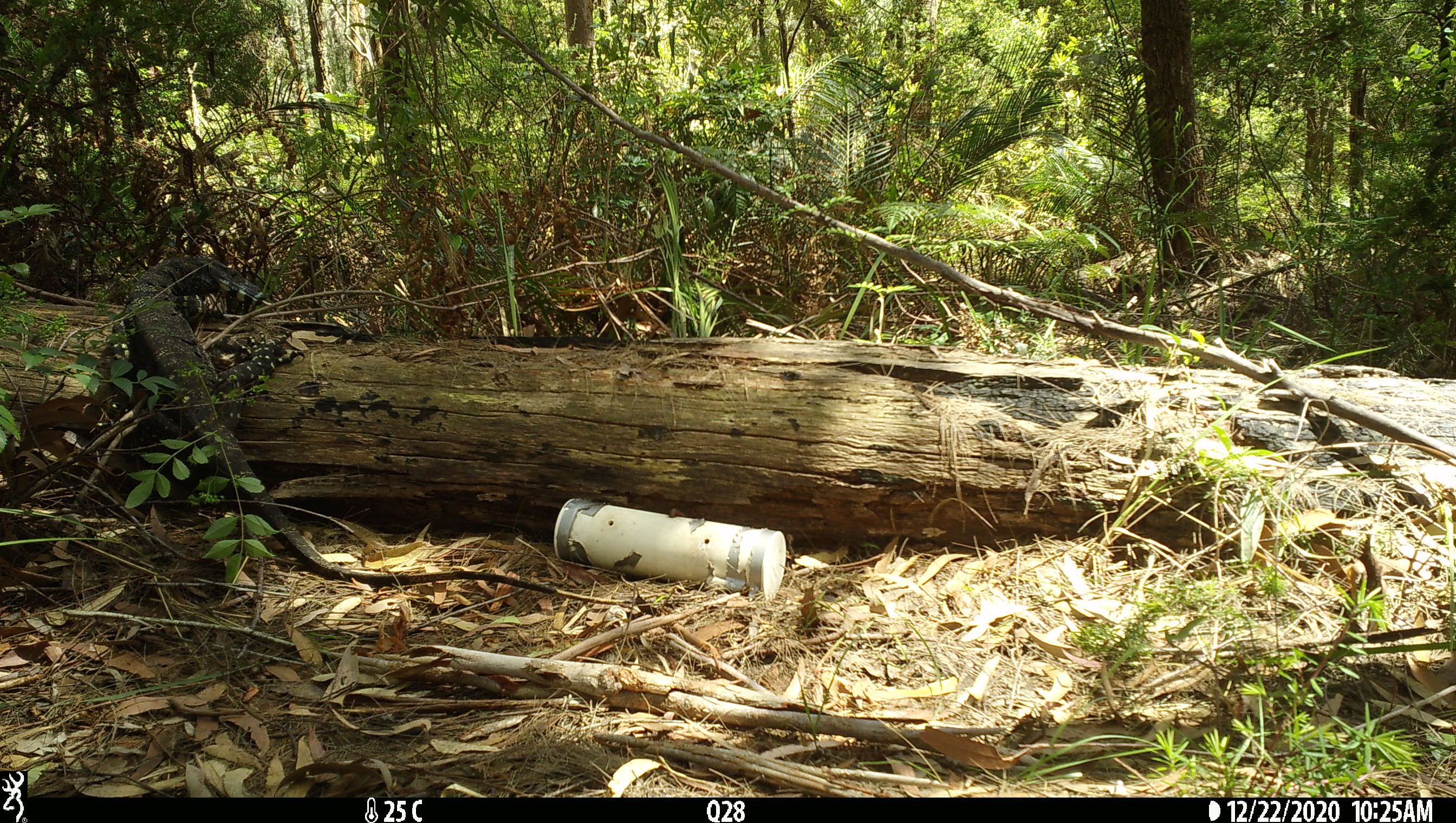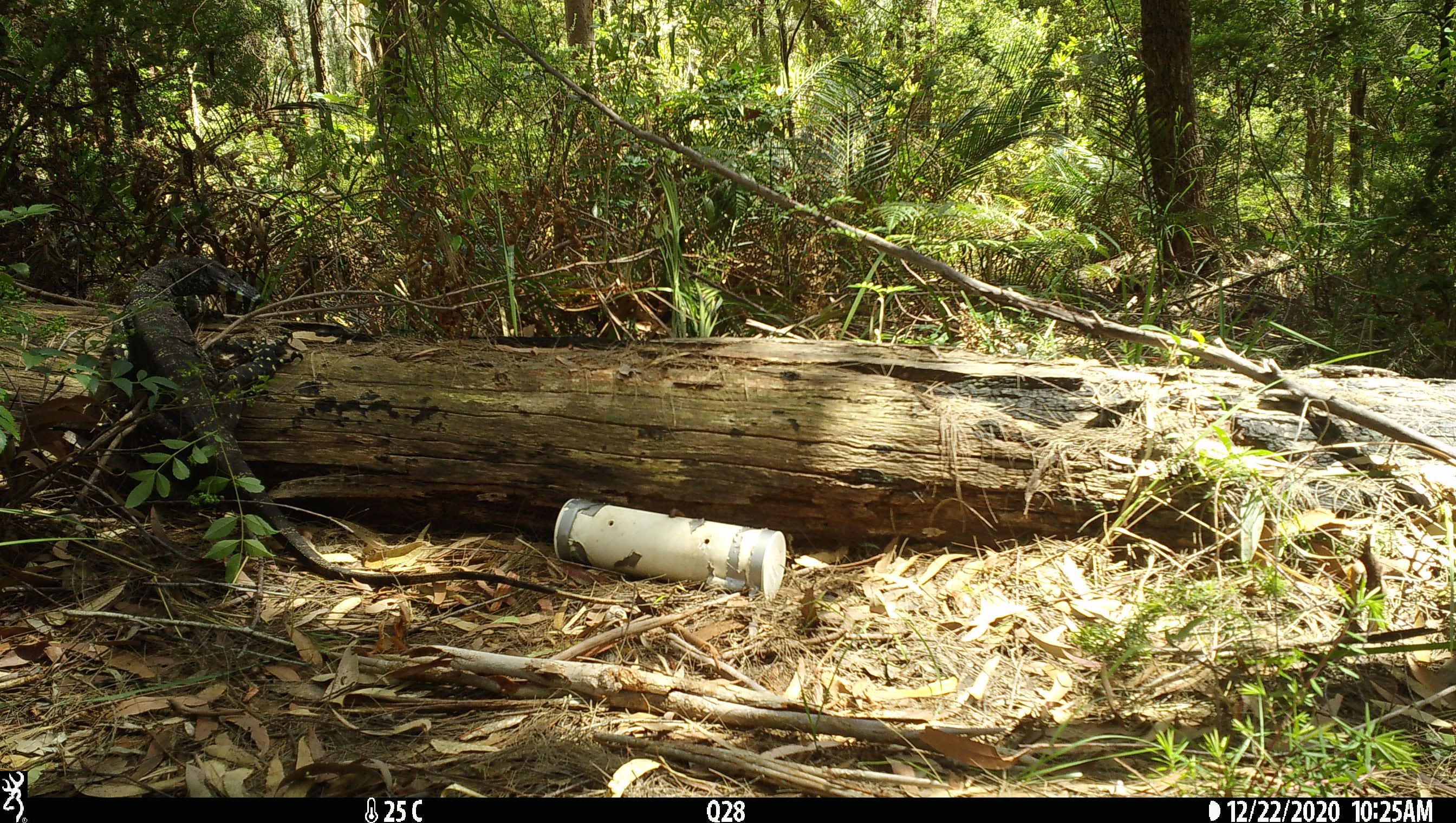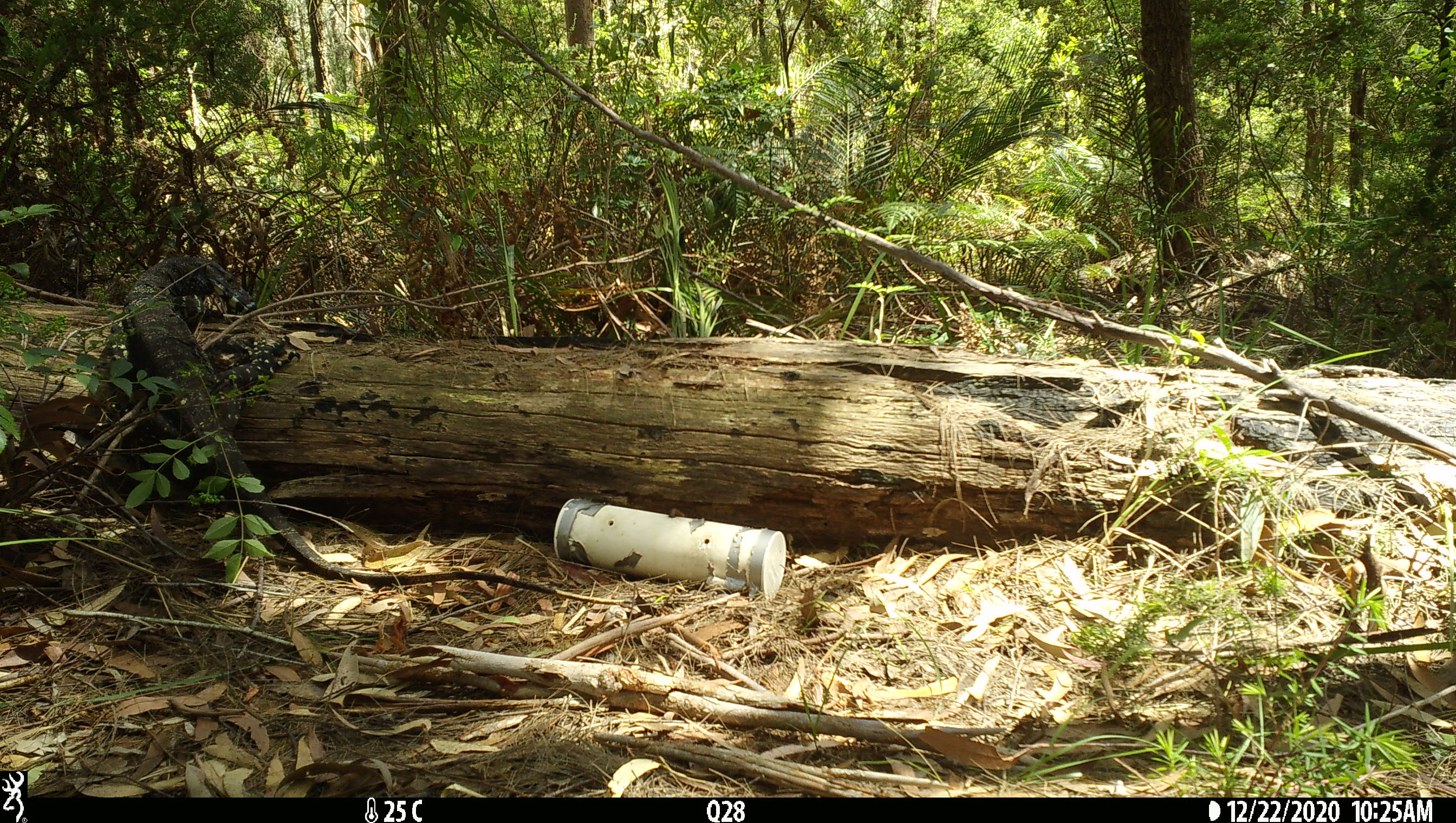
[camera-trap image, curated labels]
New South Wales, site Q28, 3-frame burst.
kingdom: Animalia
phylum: Chordata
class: Reptilia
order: Squamata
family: Varanidae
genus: Varanus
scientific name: Varanus varius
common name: lace monitor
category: goanna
Goanna (lace monitor) (Varanus varius).